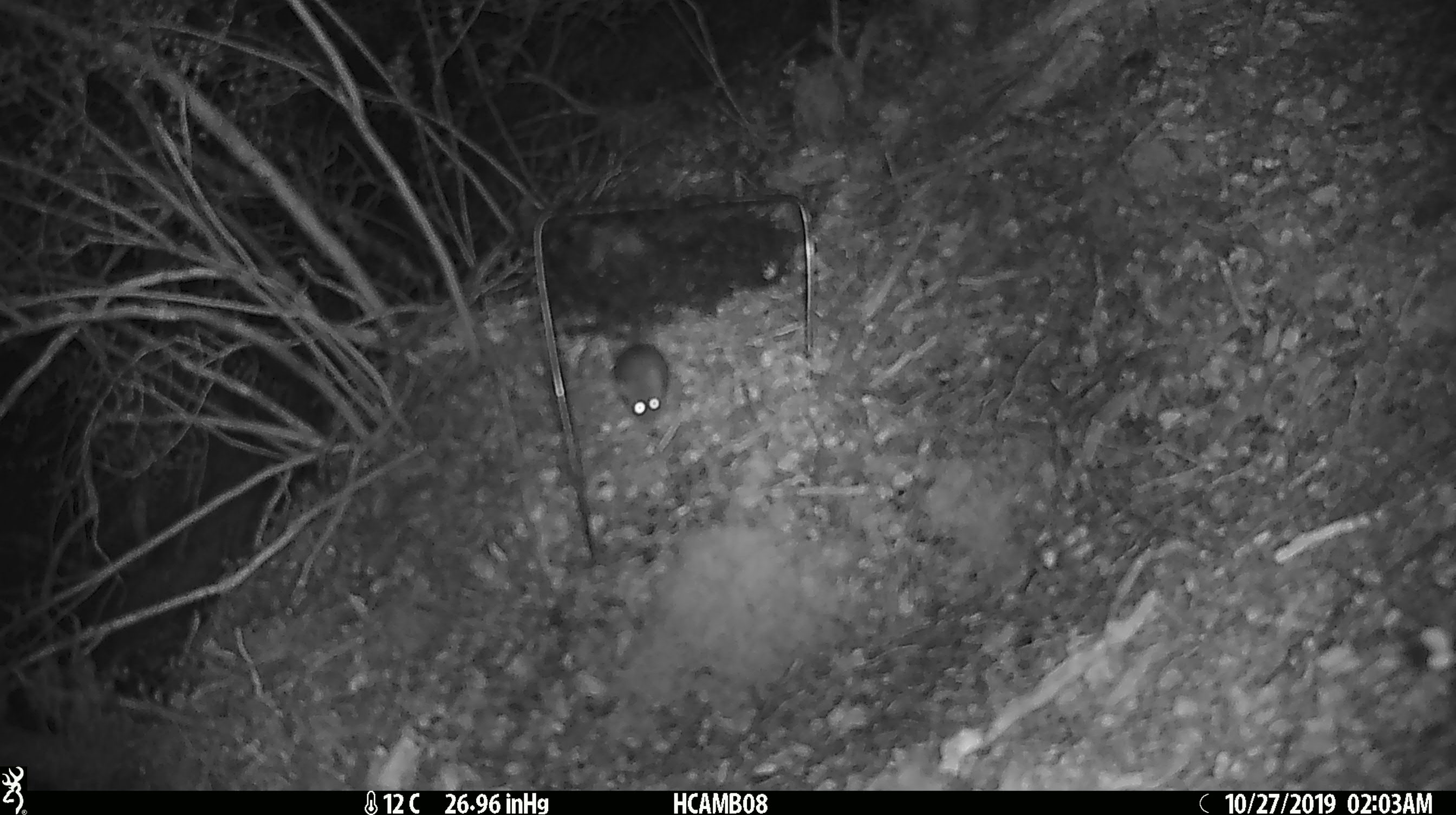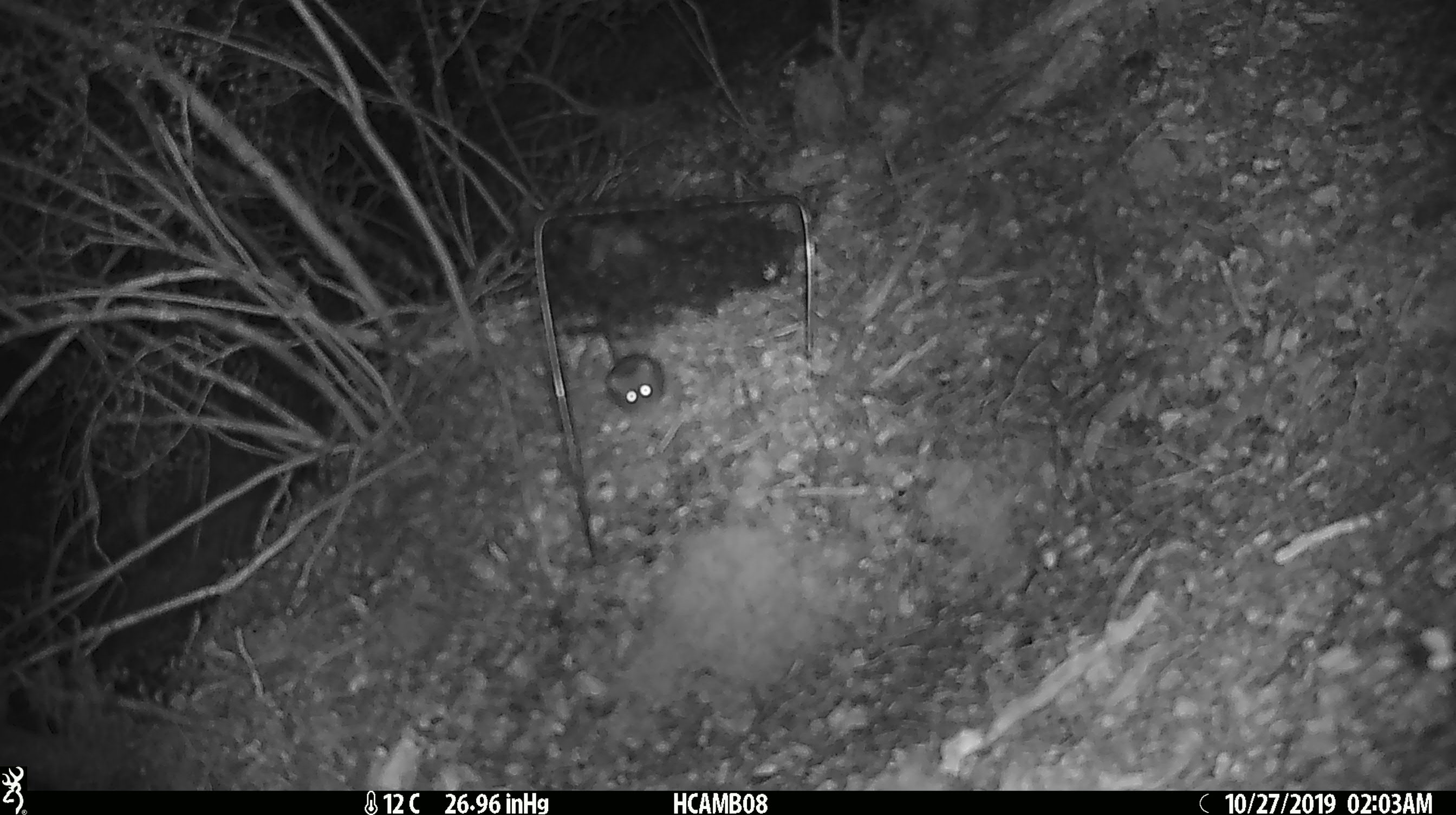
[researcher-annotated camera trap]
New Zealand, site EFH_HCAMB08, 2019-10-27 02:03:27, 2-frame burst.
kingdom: Animalia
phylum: Chordata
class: Mammalia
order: Rodentia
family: Muridae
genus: Mus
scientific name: Mus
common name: mouse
Mouse (Mus).